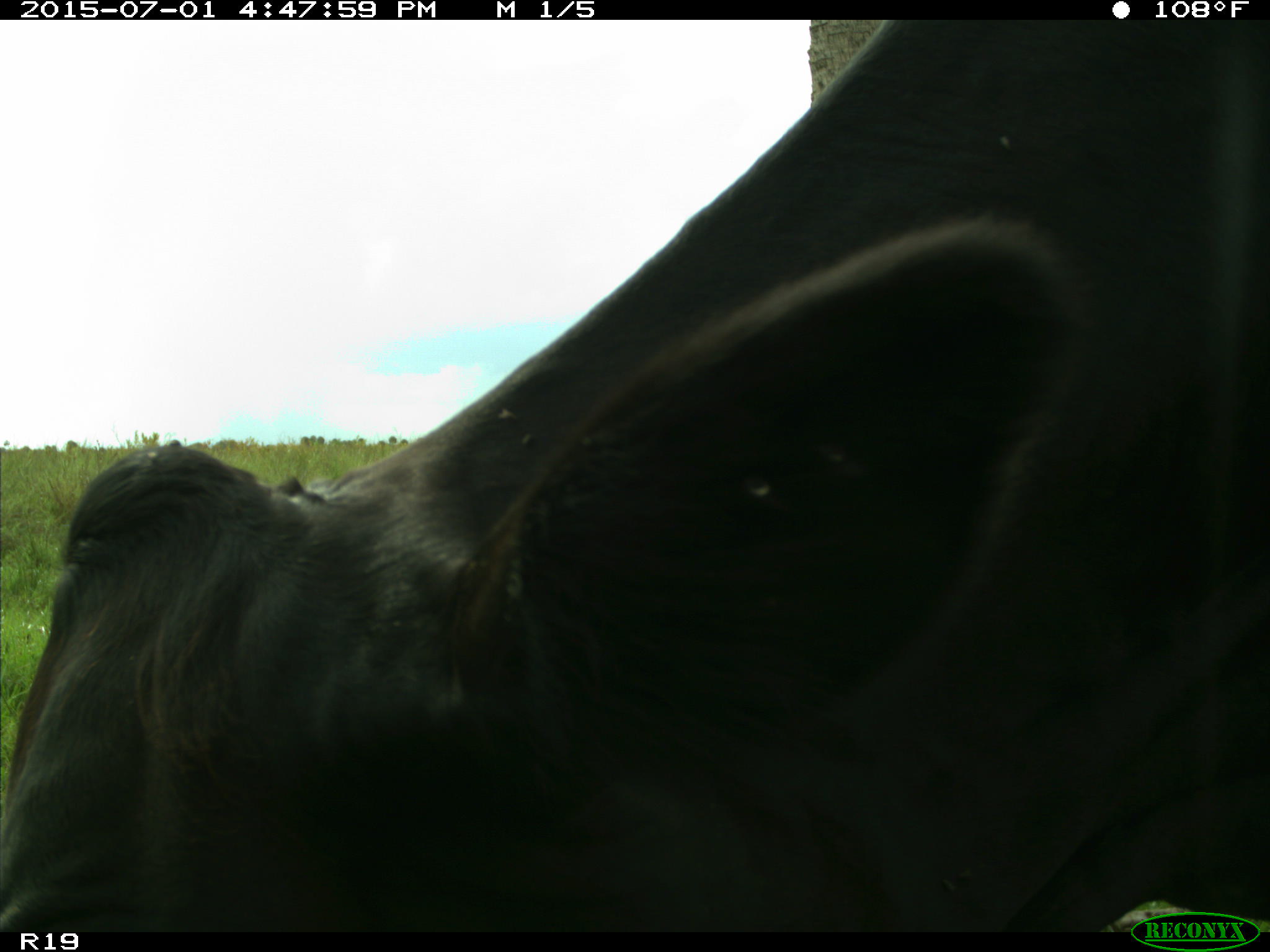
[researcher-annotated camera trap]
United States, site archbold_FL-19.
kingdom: Animalia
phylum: Chordata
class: Mammalia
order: Artiodactyla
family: Bovidae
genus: Bos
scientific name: Bos taurus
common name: domestic cow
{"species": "Bos taurus (domestic cow)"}